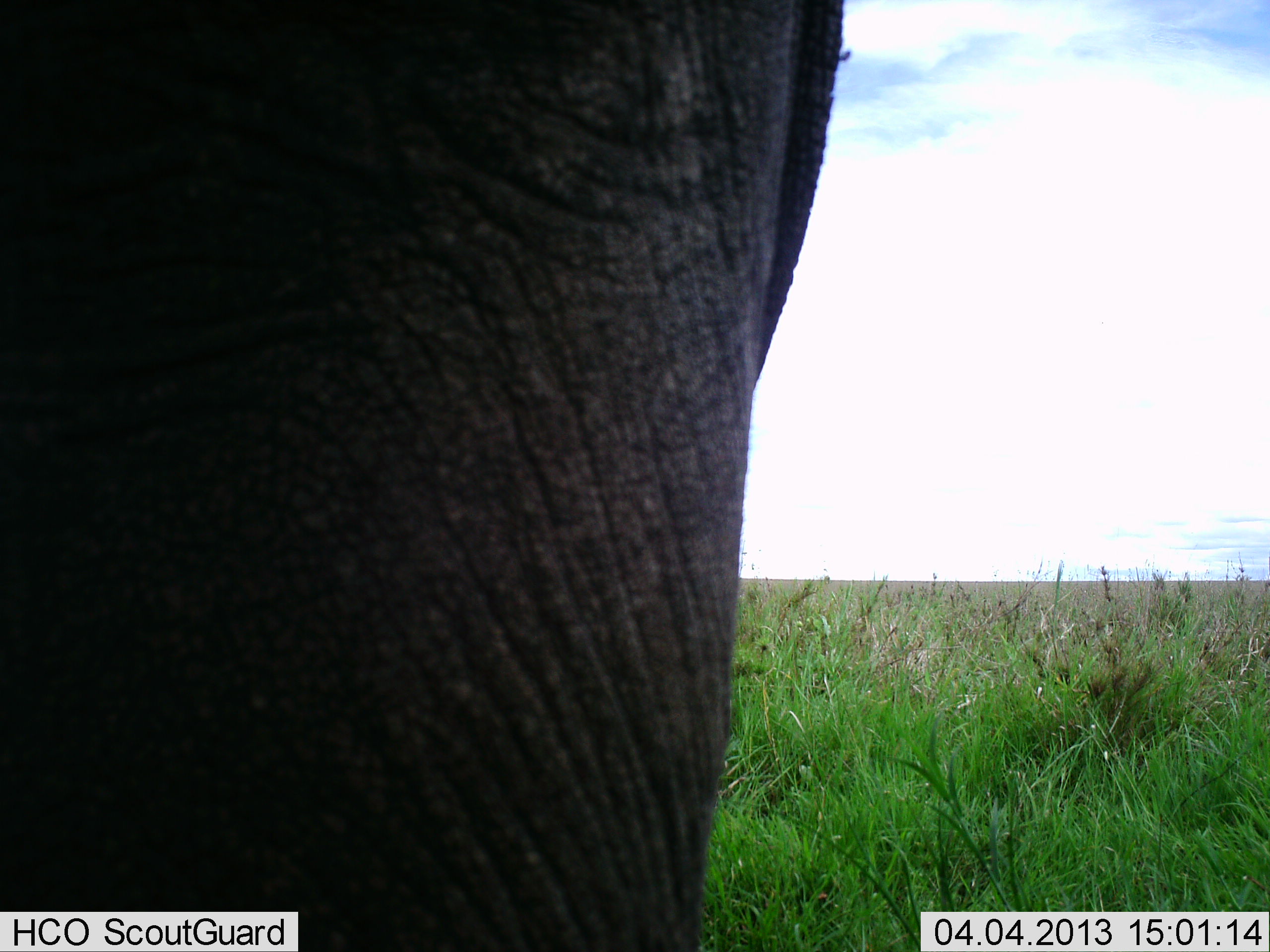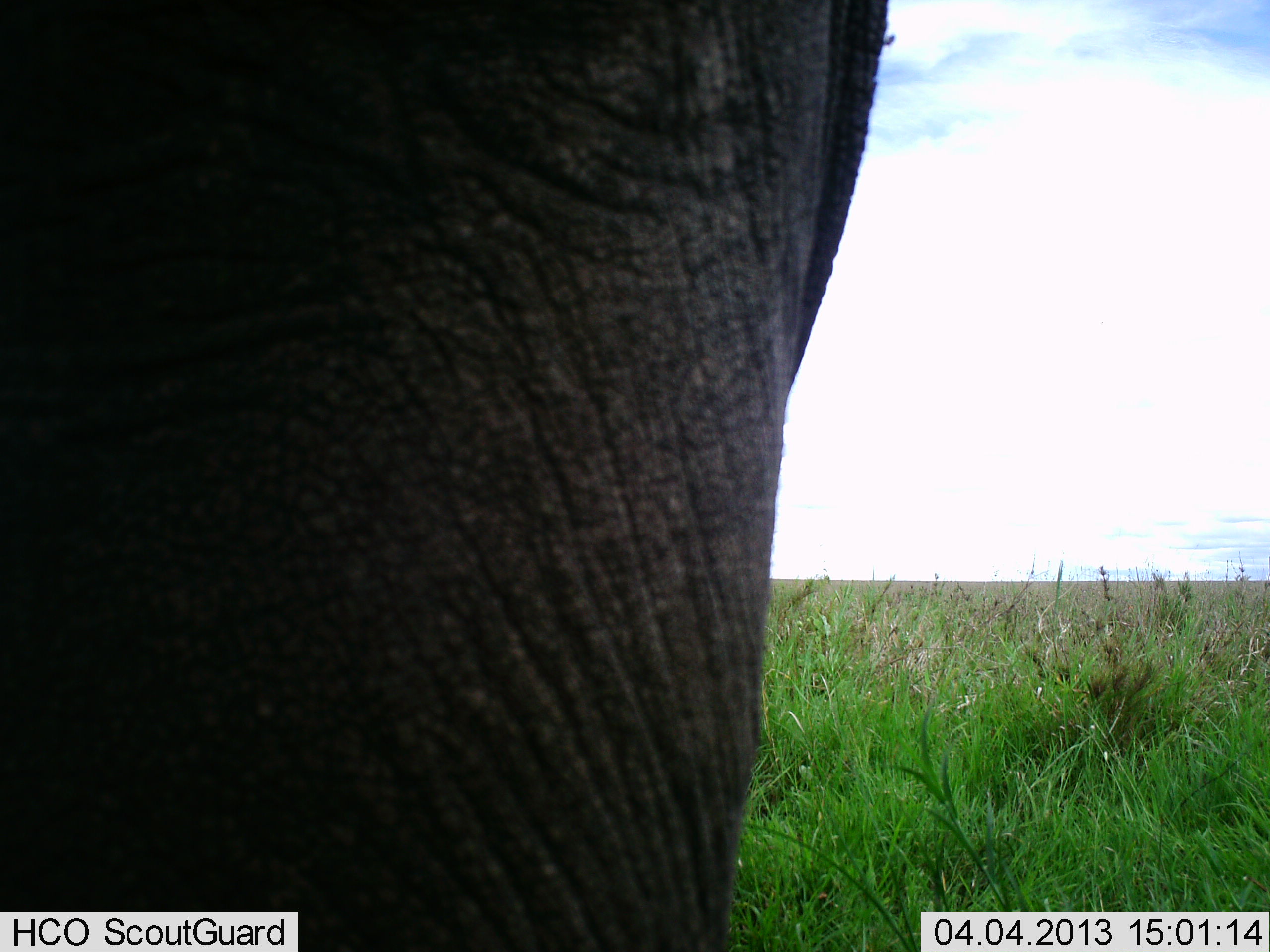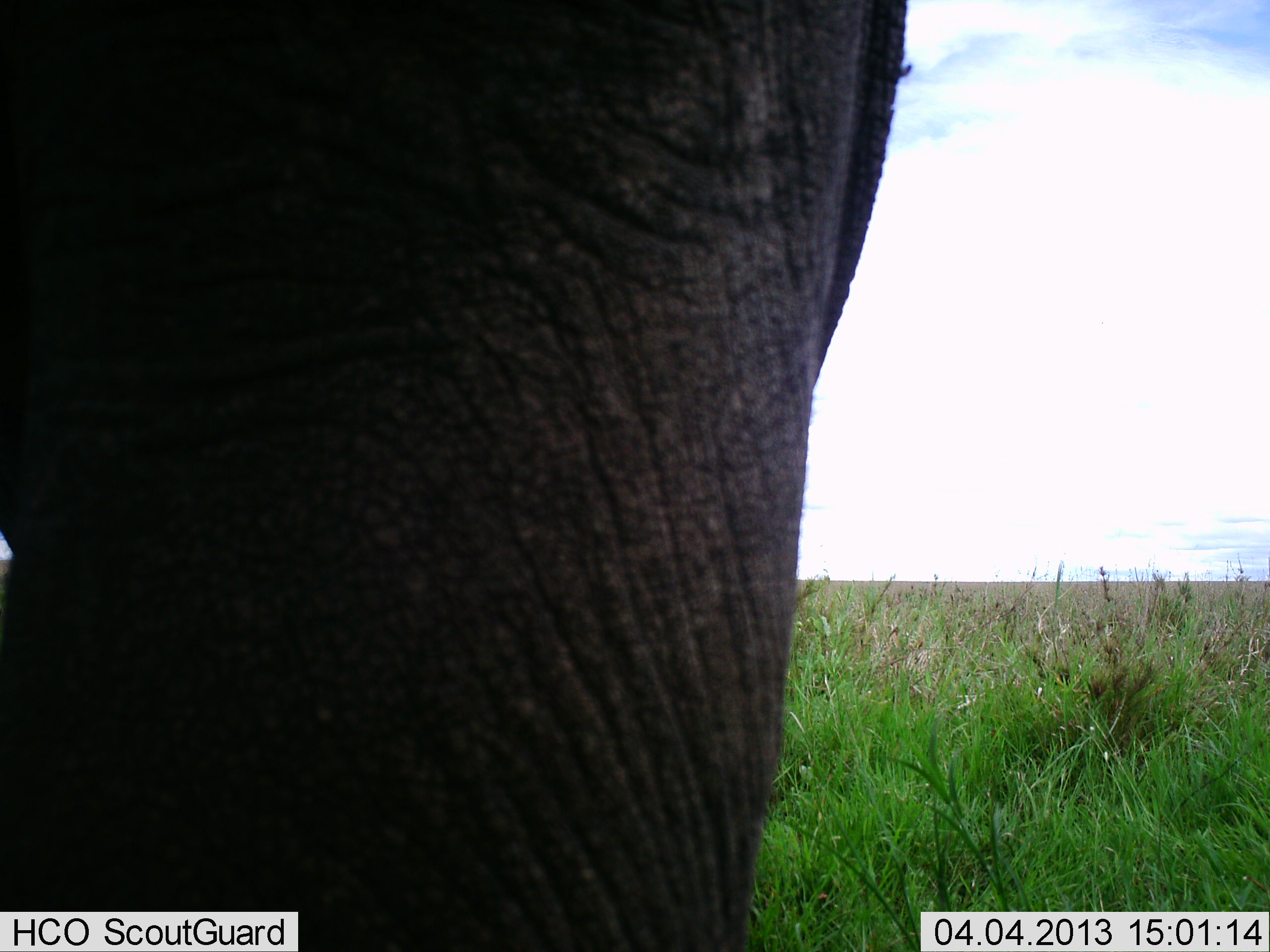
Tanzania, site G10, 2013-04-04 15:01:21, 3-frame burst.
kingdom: Animalia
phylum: Chordata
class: Mammalia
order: Proboscidea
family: Elephantidae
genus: Loxodonta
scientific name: Loxodonta africana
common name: african bush elephant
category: elephant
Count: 1.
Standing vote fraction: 94%.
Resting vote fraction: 0%.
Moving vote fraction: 6%.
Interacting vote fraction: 0%.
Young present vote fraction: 0%.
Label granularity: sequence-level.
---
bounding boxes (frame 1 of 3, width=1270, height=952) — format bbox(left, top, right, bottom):
animal: bbox(0, 0, 845, 952)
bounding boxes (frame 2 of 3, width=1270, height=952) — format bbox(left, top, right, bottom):
animal: bbox(0, 0, 893, 952)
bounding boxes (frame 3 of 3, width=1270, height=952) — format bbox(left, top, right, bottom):
animal: bbox(0, 0, 911, 952)